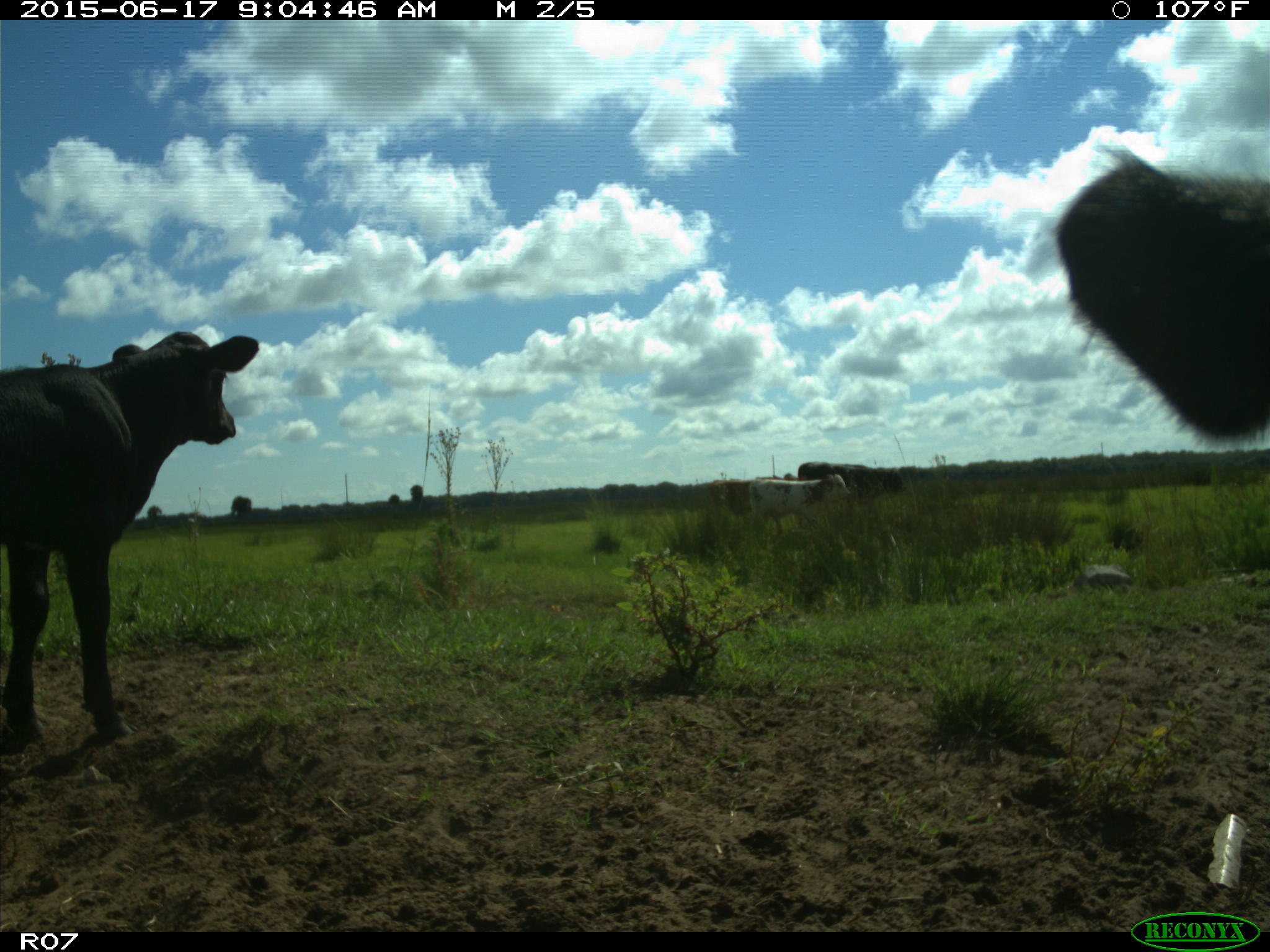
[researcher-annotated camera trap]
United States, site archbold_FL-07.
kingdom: Animalia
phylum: Chordata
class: Mammalia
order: Artiodactyla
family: Bovidae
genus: Bos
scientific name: Bos taurus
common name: domestic cow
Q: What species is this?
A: Bos taurus (domestic cow).